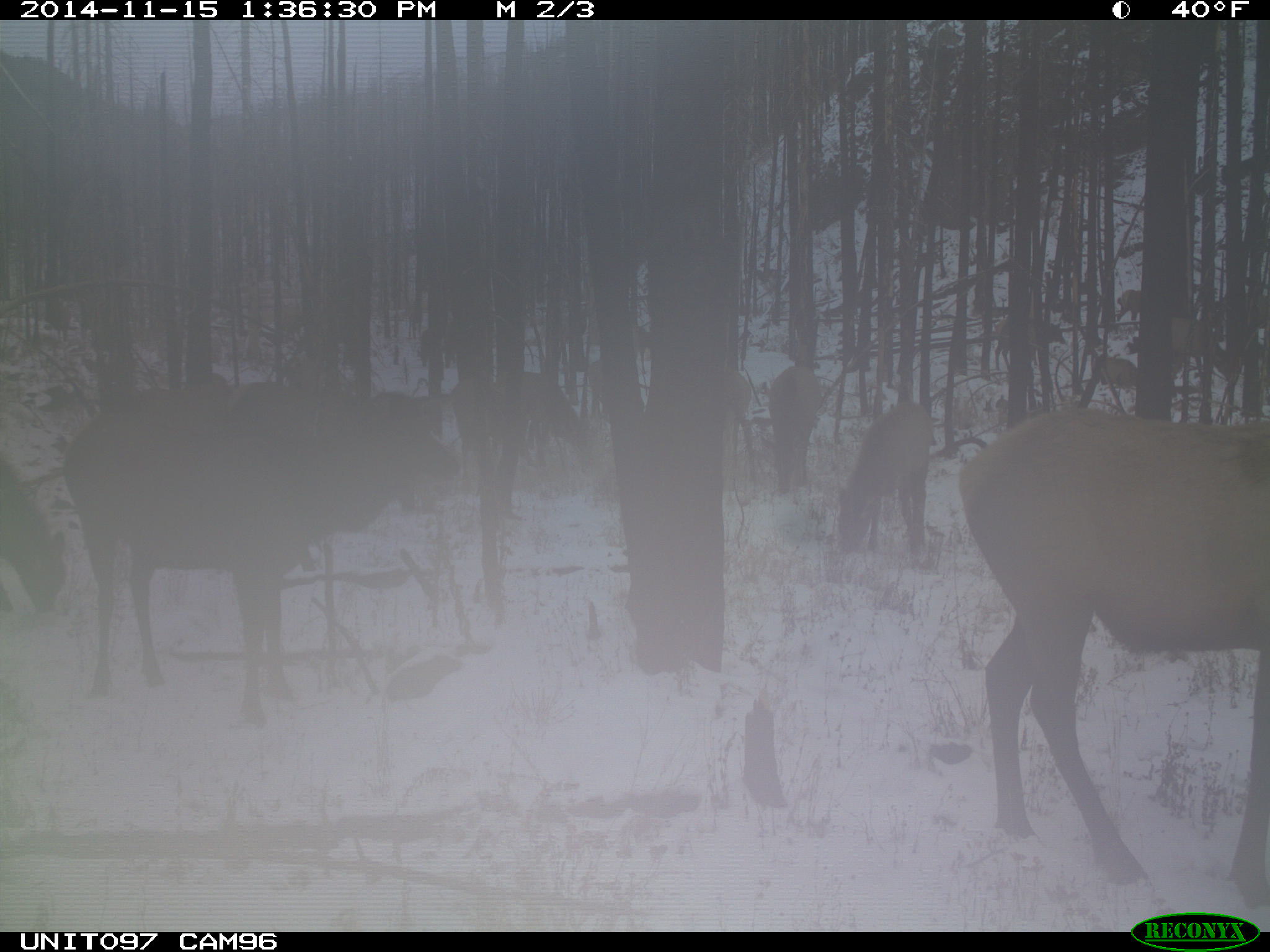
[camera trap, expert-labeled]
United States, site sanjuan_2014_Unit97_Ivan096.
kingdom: Animalia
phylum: Chordata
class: Mammalia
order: Artiodactyla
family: Cervidae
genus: Cervus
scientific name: Cervus elaphus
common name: red deer